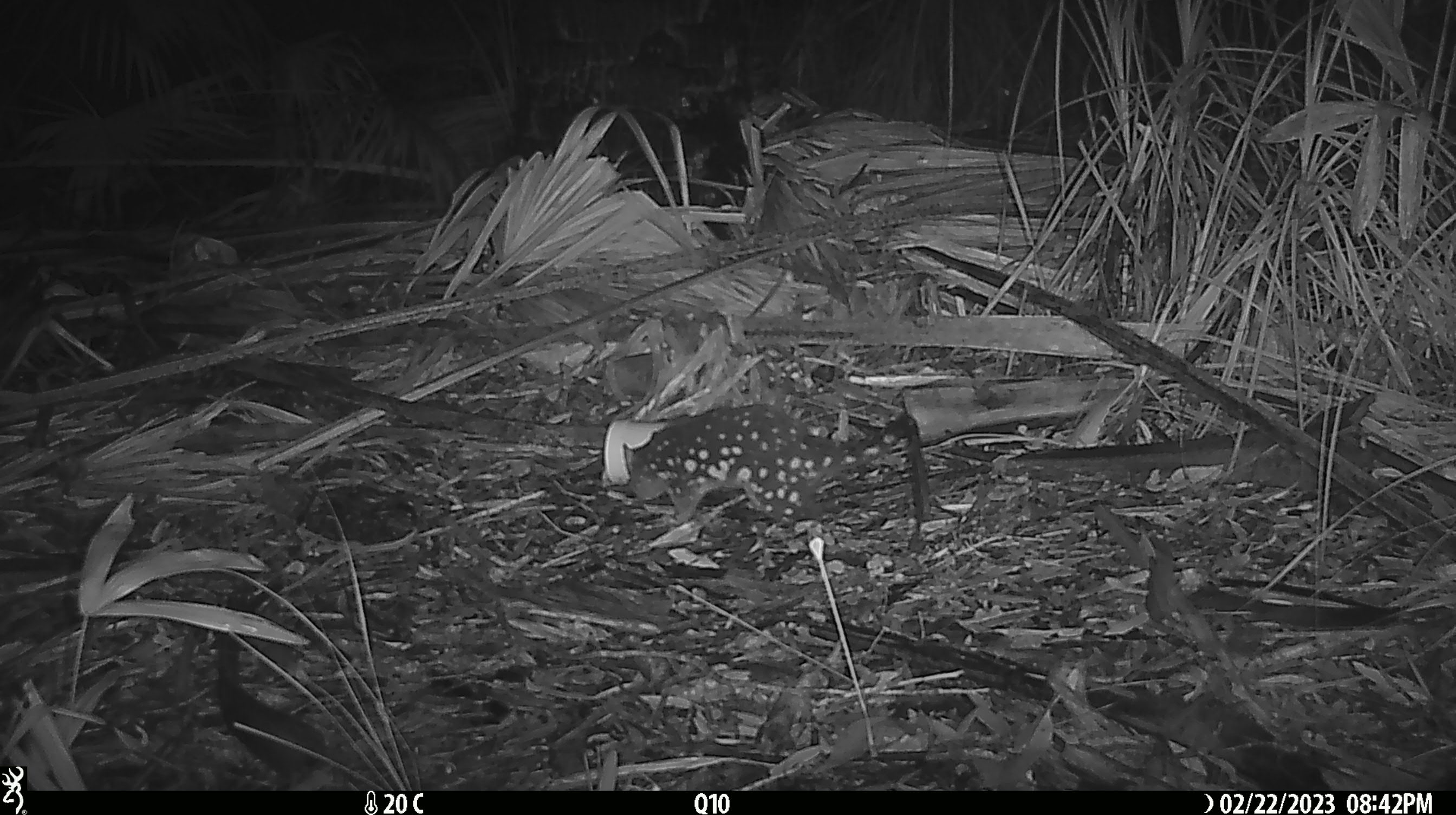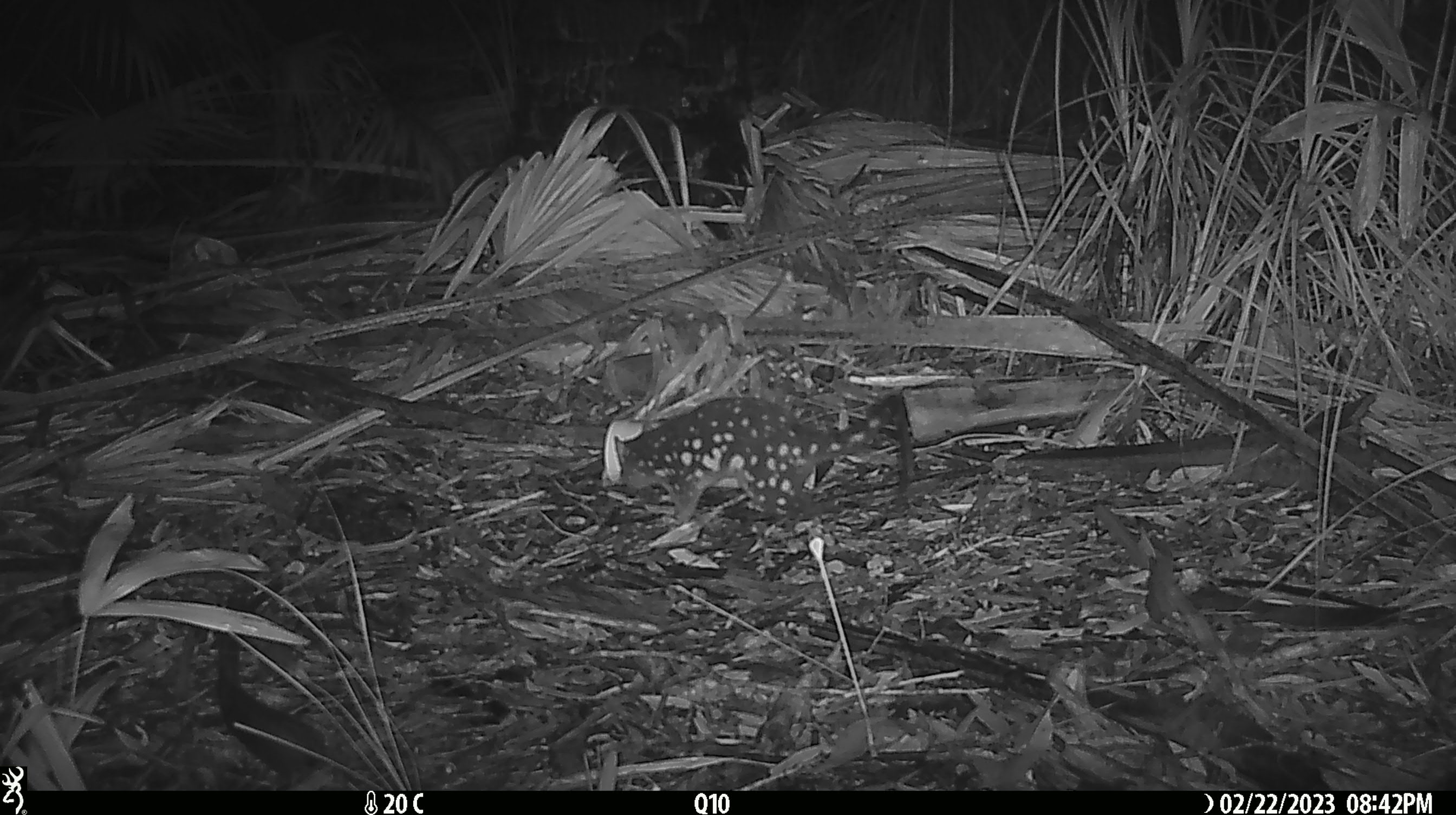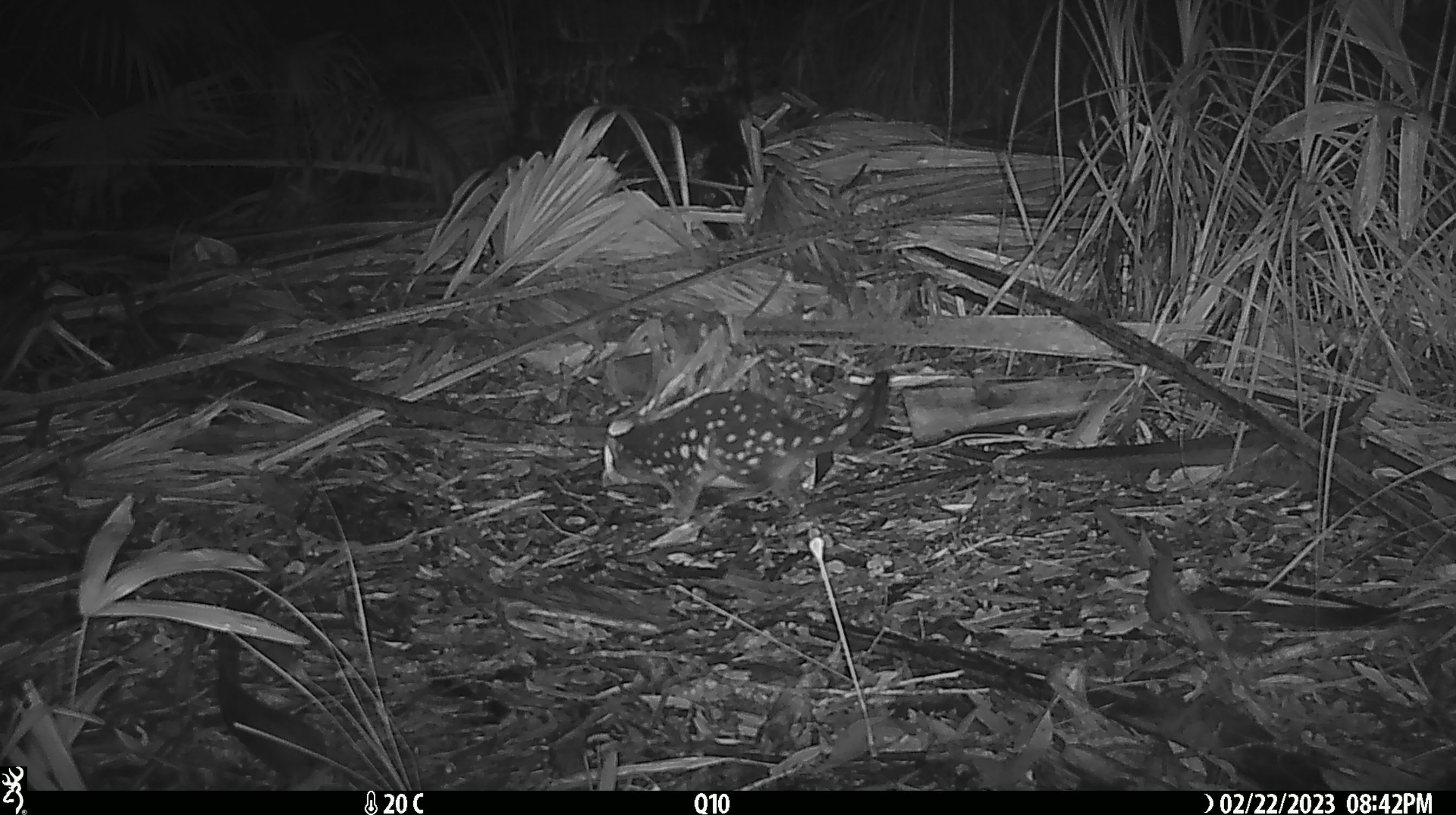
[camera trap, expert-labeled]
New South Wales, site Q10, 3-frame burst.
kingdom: Animalia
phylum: Chordata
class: Mammalia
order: Dasyuromorphia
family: Dasyuridae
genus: Dasyurus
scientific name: Dasyurus maculatus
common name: spotted-tailed quoll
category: quoll